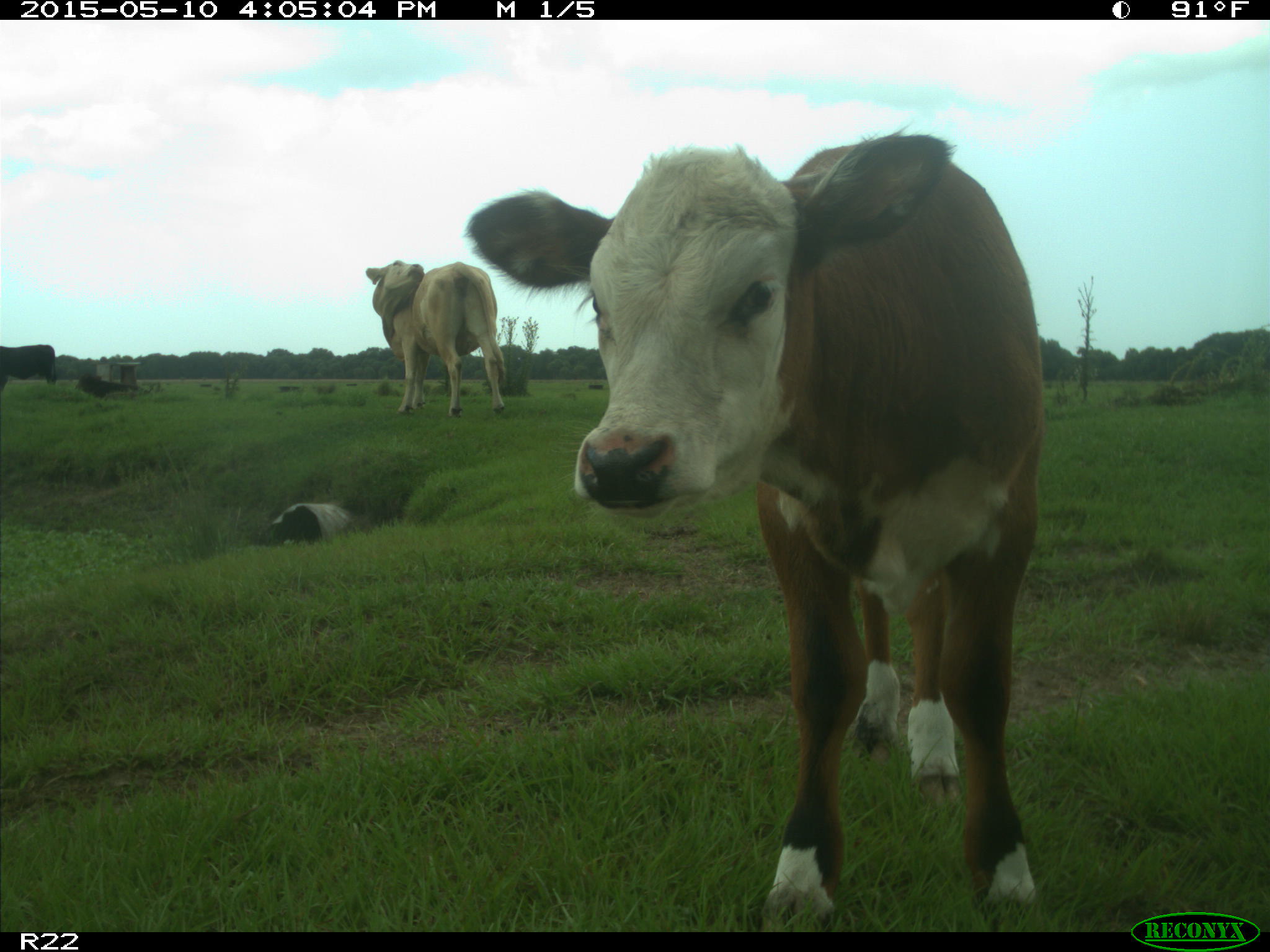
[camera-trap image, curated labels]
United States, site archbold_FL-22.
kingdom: Animalia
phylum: Chordata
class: Mammalia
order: Artiodactyla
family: Bovidae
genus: Bos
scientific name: Bos taurus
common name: domestic cow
Bos taurus (domestic cow).